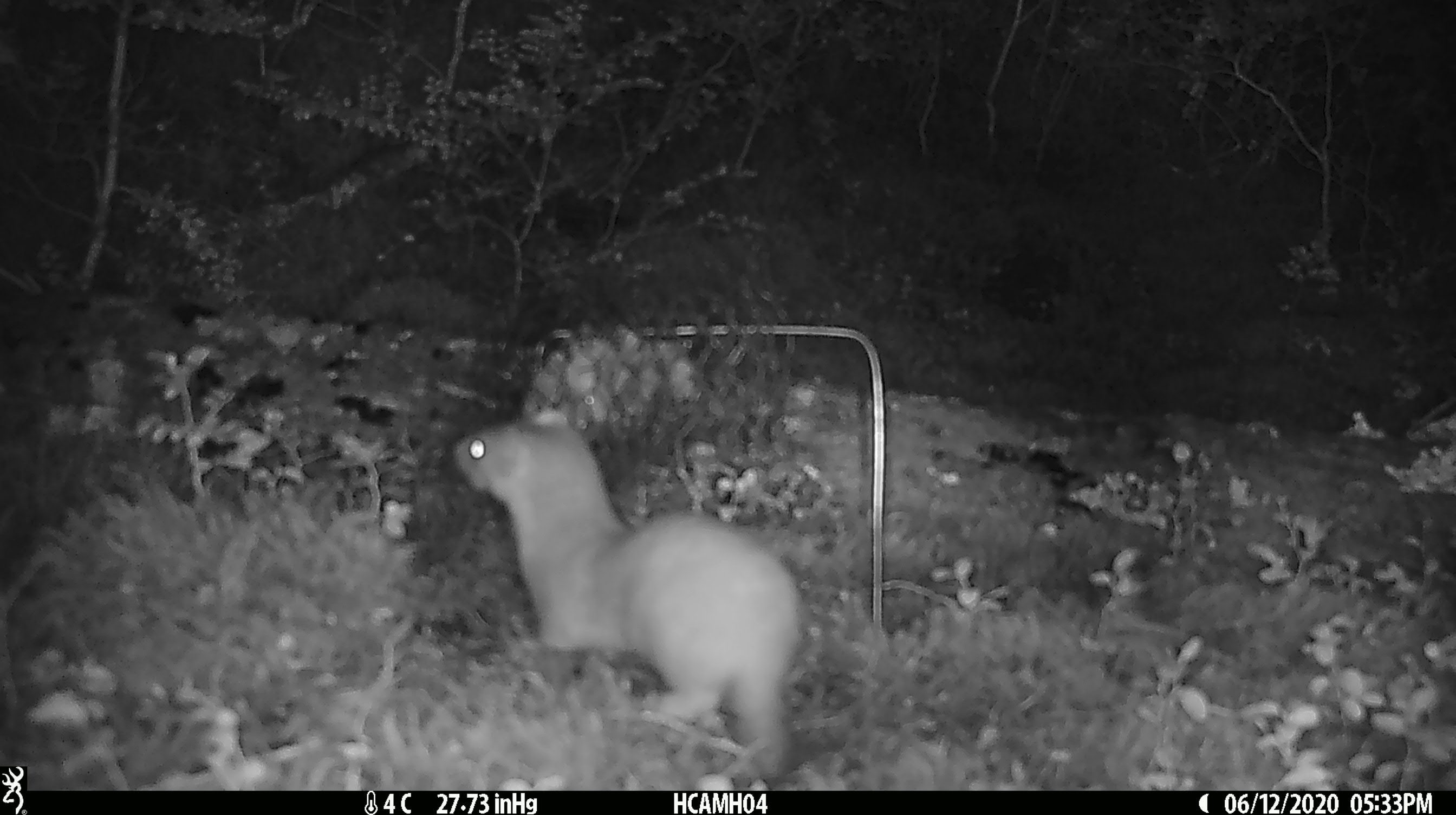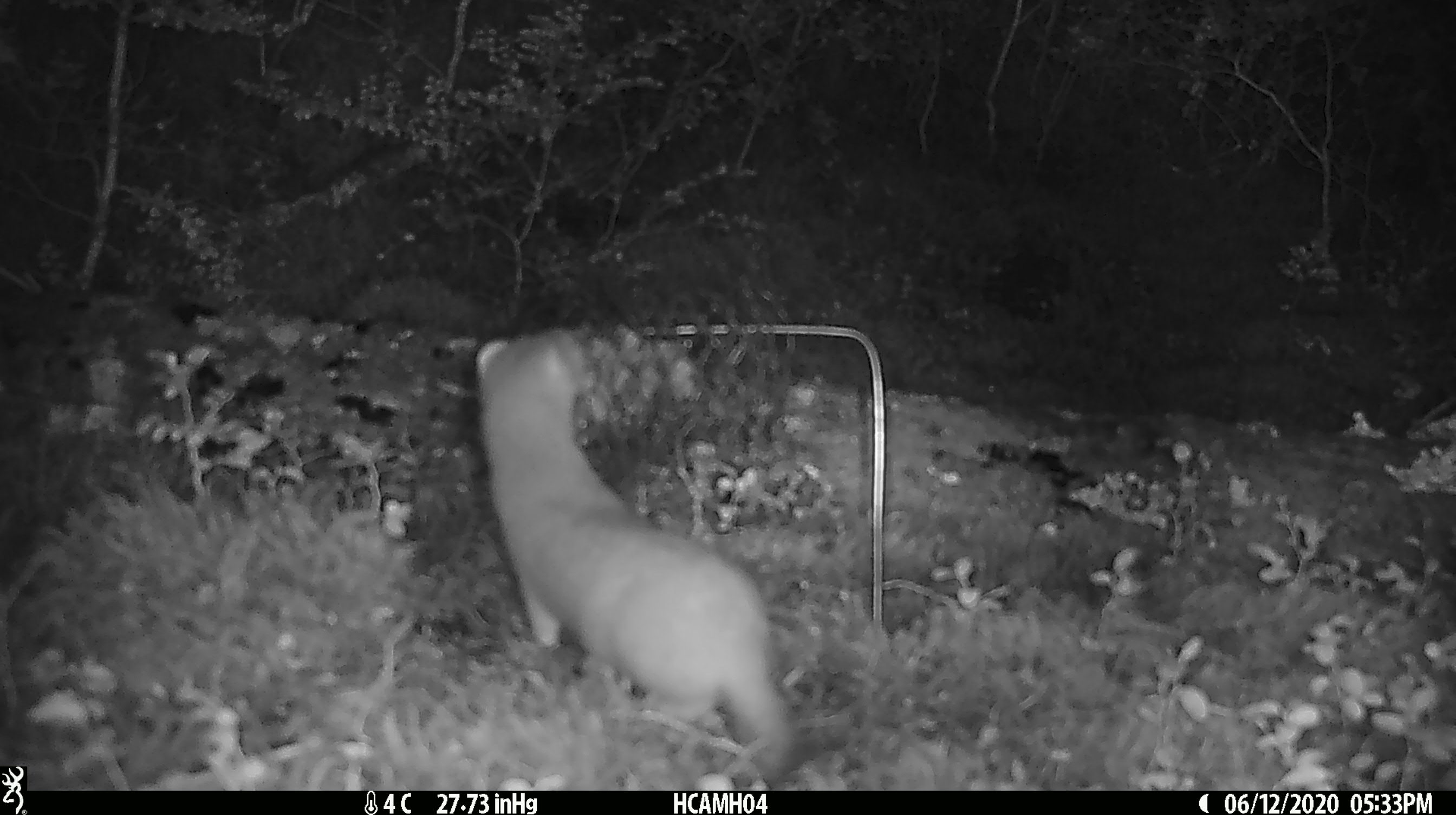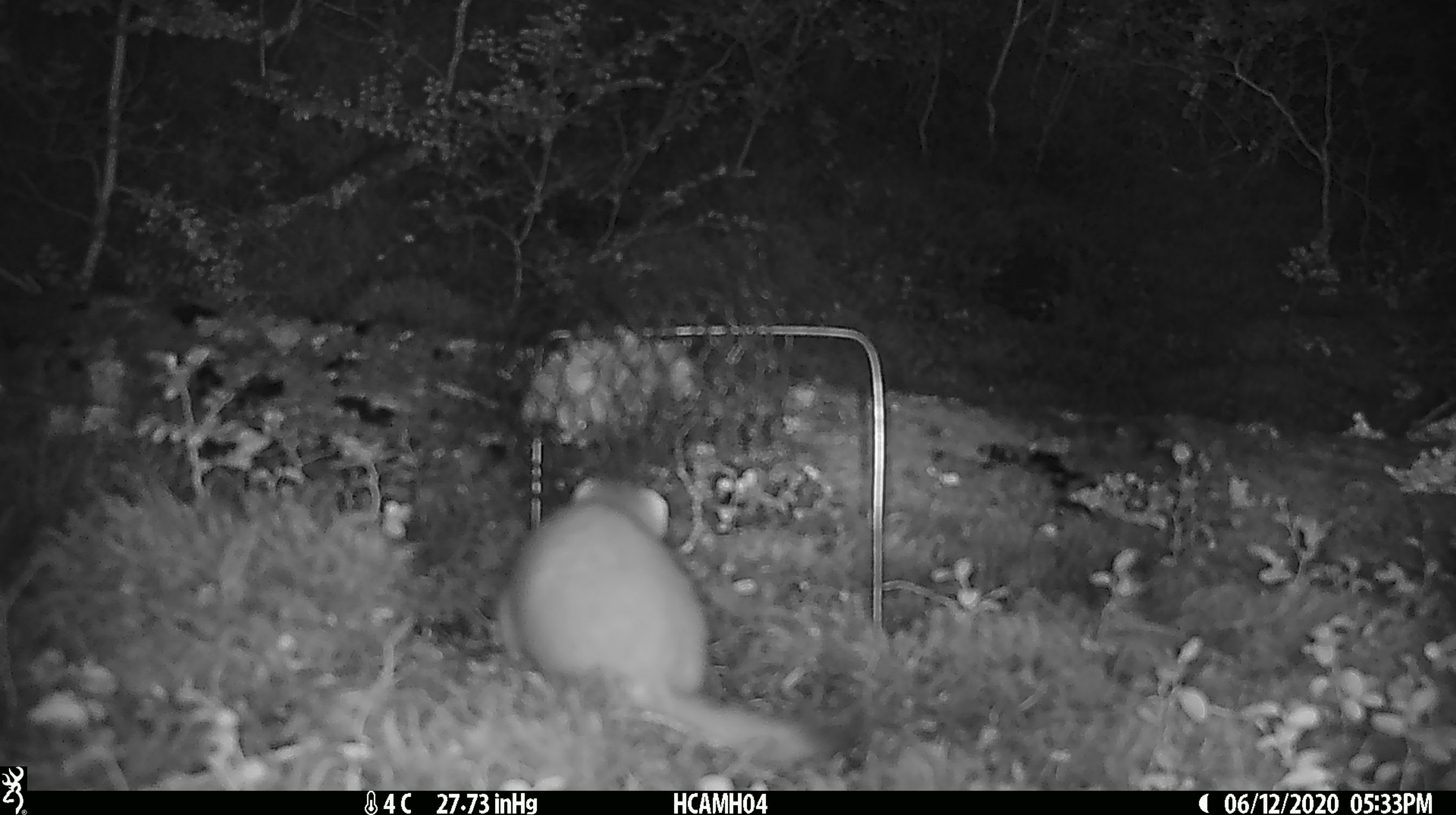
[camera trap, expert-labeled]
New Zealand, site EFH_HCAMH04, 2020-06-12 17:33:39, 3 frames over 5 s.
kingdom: Animalia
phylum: Chordata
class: Mammalia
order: Carnivora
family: Mustelidae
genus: Mustela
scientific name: Mustela erminea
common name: stoat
Stoat (Mustela erminea).